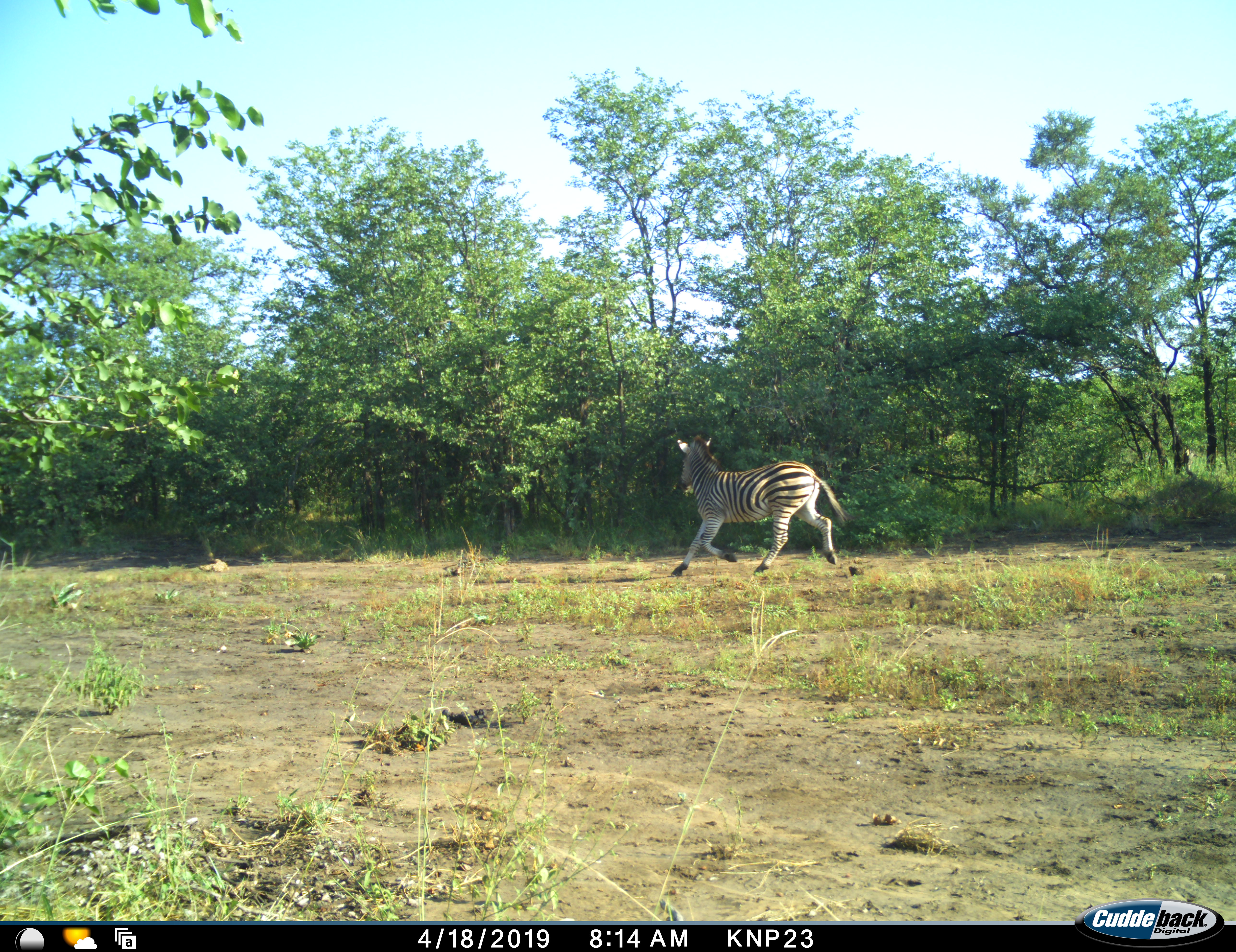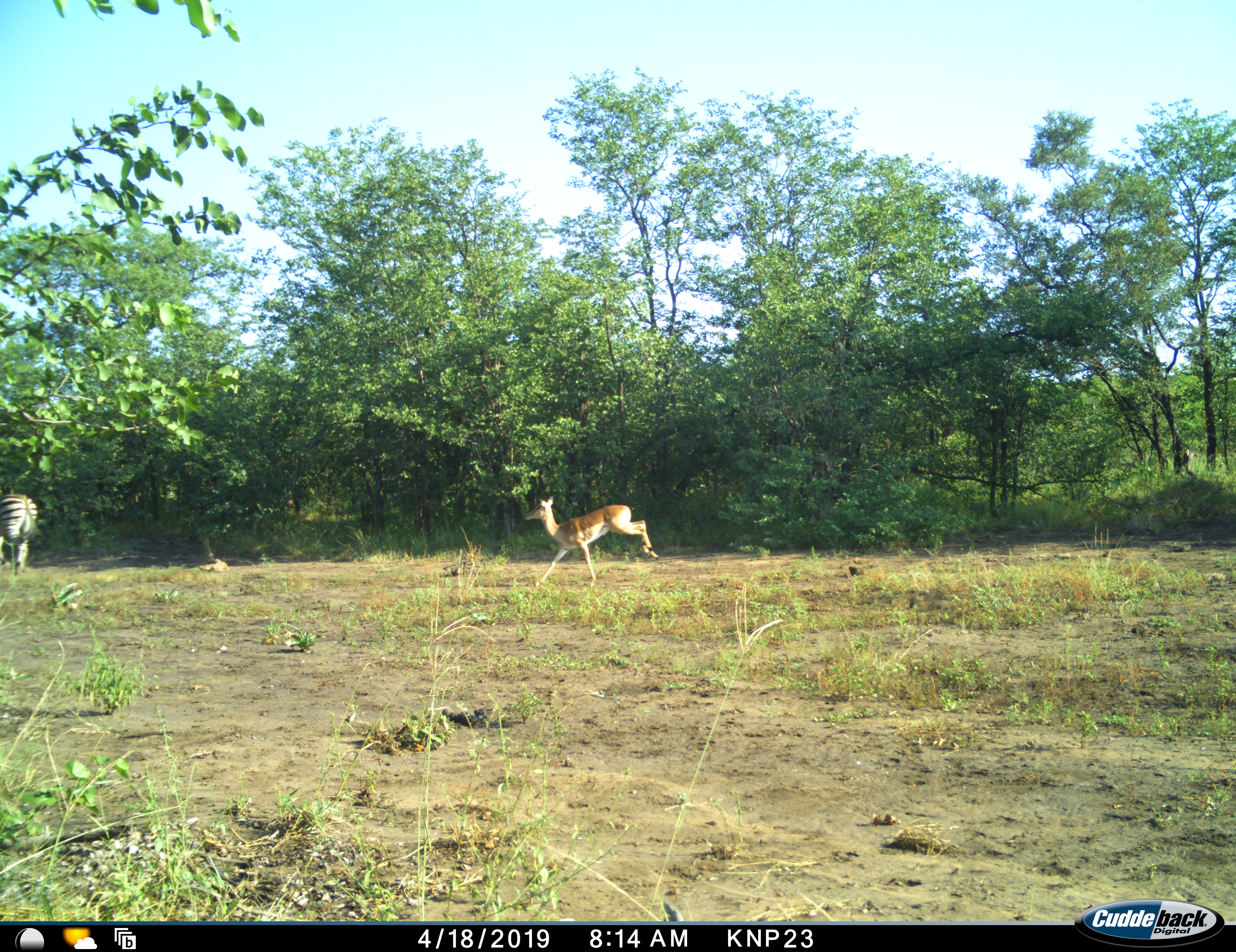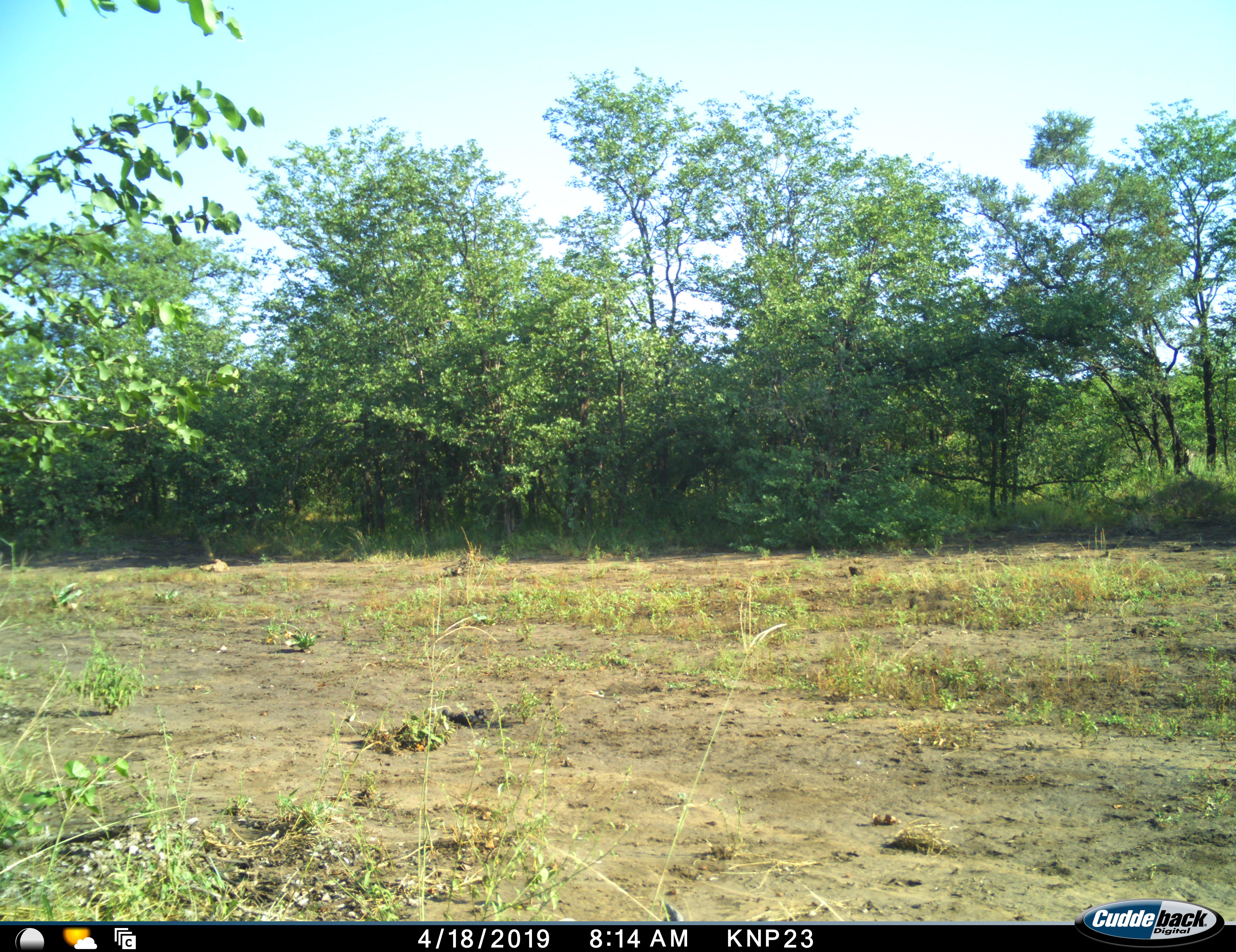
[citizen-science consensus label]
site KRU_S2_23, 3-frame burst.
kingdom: Animalia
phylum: Chordata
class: Mammalia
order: Artiodactyla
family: Bovidae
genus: Aepyceros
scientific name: Aepyceros melampus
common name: impala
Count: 1.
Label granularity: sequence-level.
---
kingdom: Animalia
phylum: Chordata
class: Mammalia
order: Perissodactyla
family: Equidae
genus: Equus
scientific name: Equus quagga burchellii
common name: burchell's zebra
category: zebraburchells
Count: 1.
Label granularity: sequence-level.